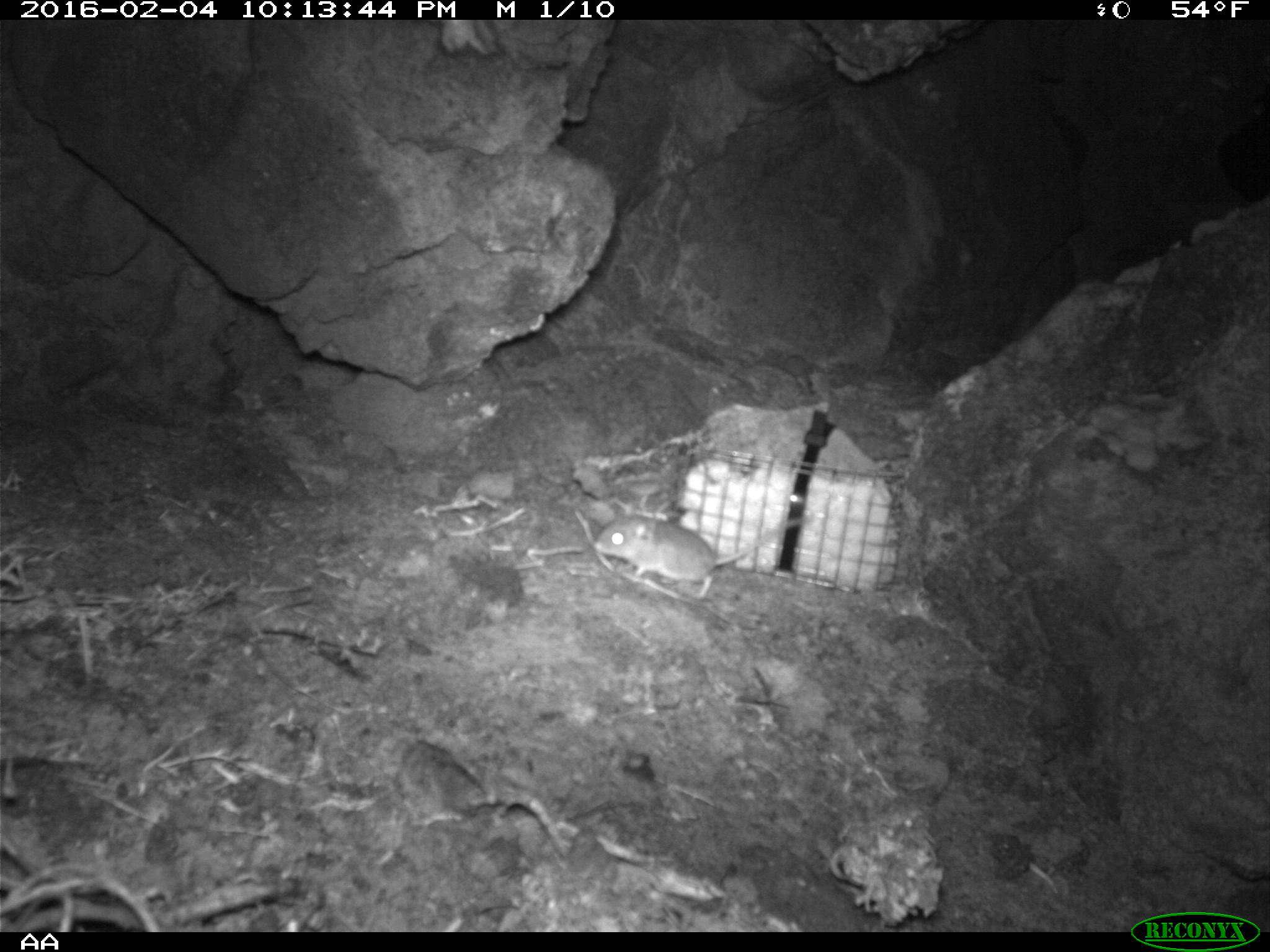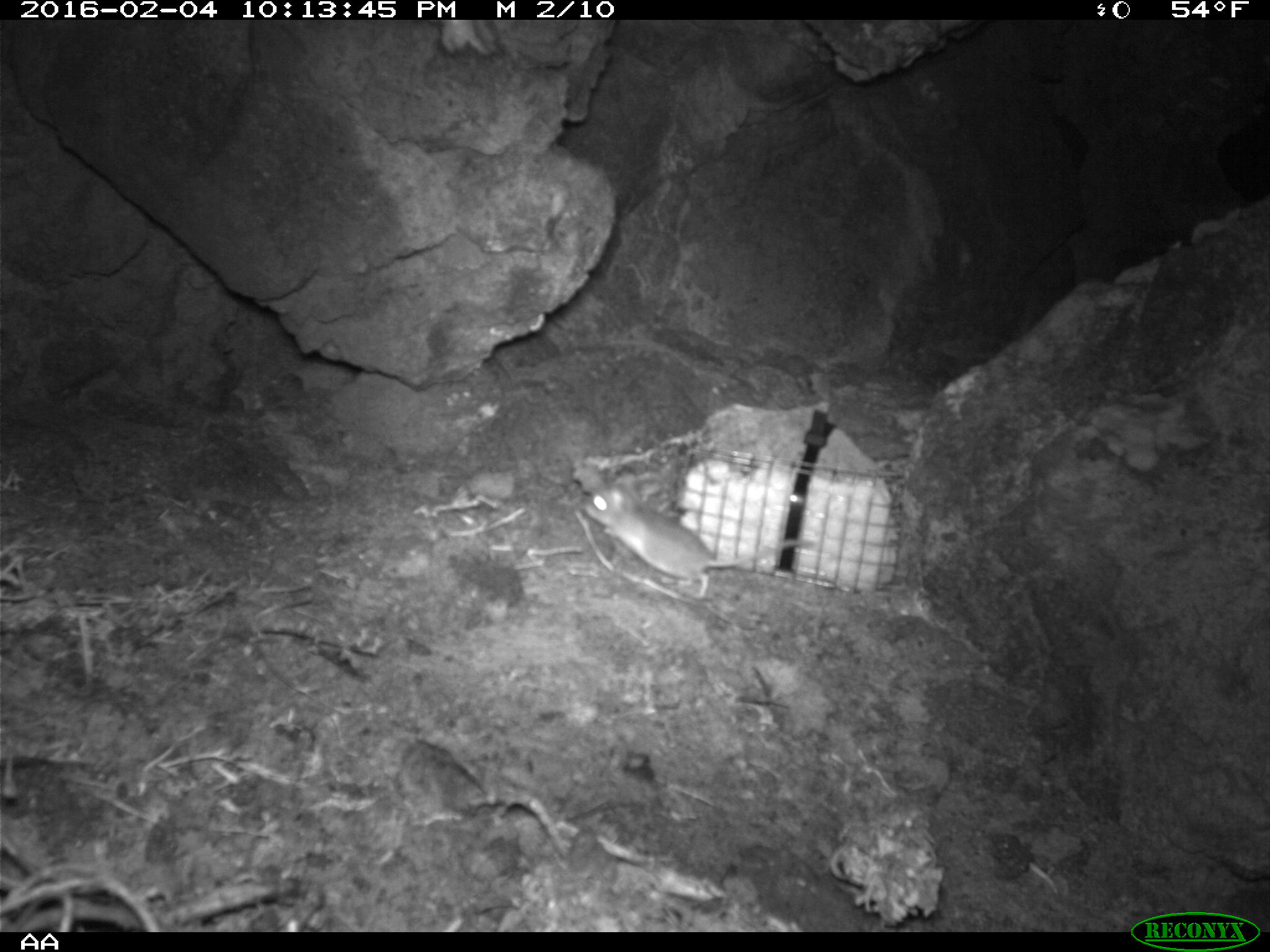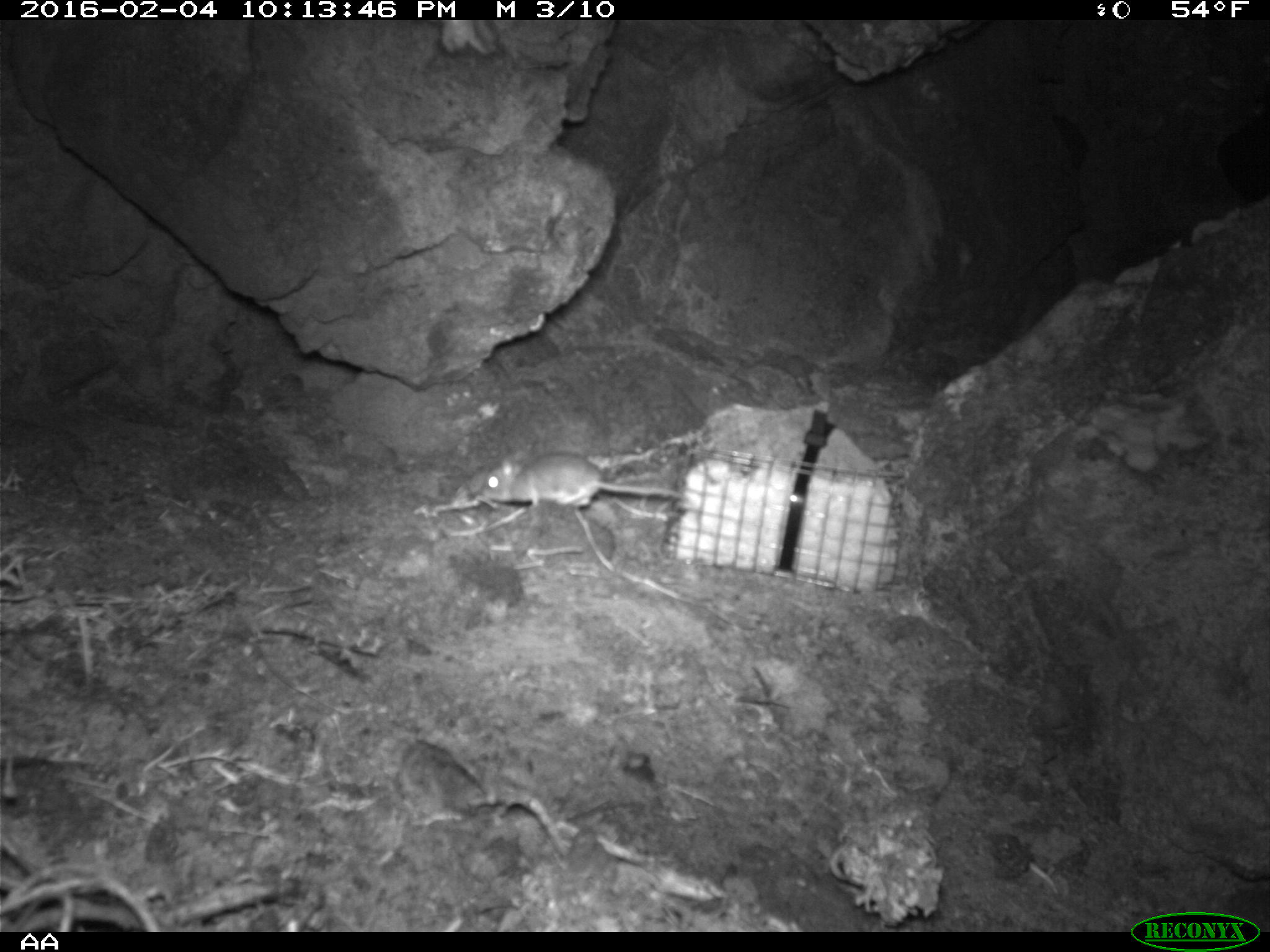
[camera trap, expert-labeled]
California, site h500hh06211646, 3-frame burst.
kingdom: Animalia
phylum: Chordata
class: Mammalia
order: Rodentia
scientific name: Rodentia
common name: rodent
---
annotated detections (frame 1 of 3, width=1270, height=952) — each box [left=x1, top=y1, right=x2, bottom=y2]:
rodent: [left=596, top=513, right=809, bottom=596]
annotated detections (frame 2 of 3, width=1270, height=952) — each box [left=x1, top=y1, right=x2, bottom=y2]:
rodent: [left=582, top=469, right=836, bottom=600]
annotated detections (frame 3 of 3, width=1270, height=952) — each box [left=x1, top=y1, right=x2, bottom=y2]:
rodent: [left=479, top=449, right=684, bottom=506]